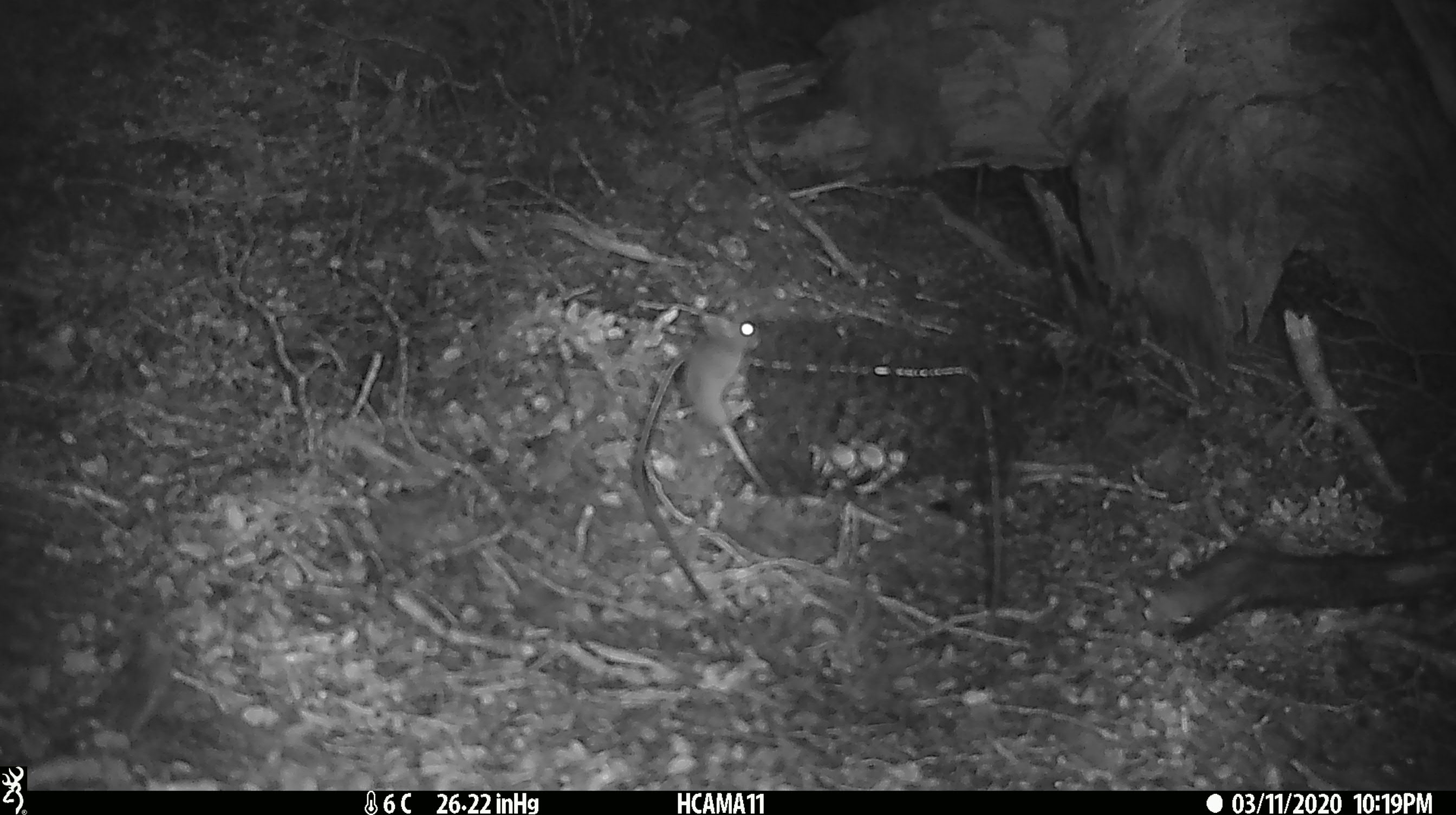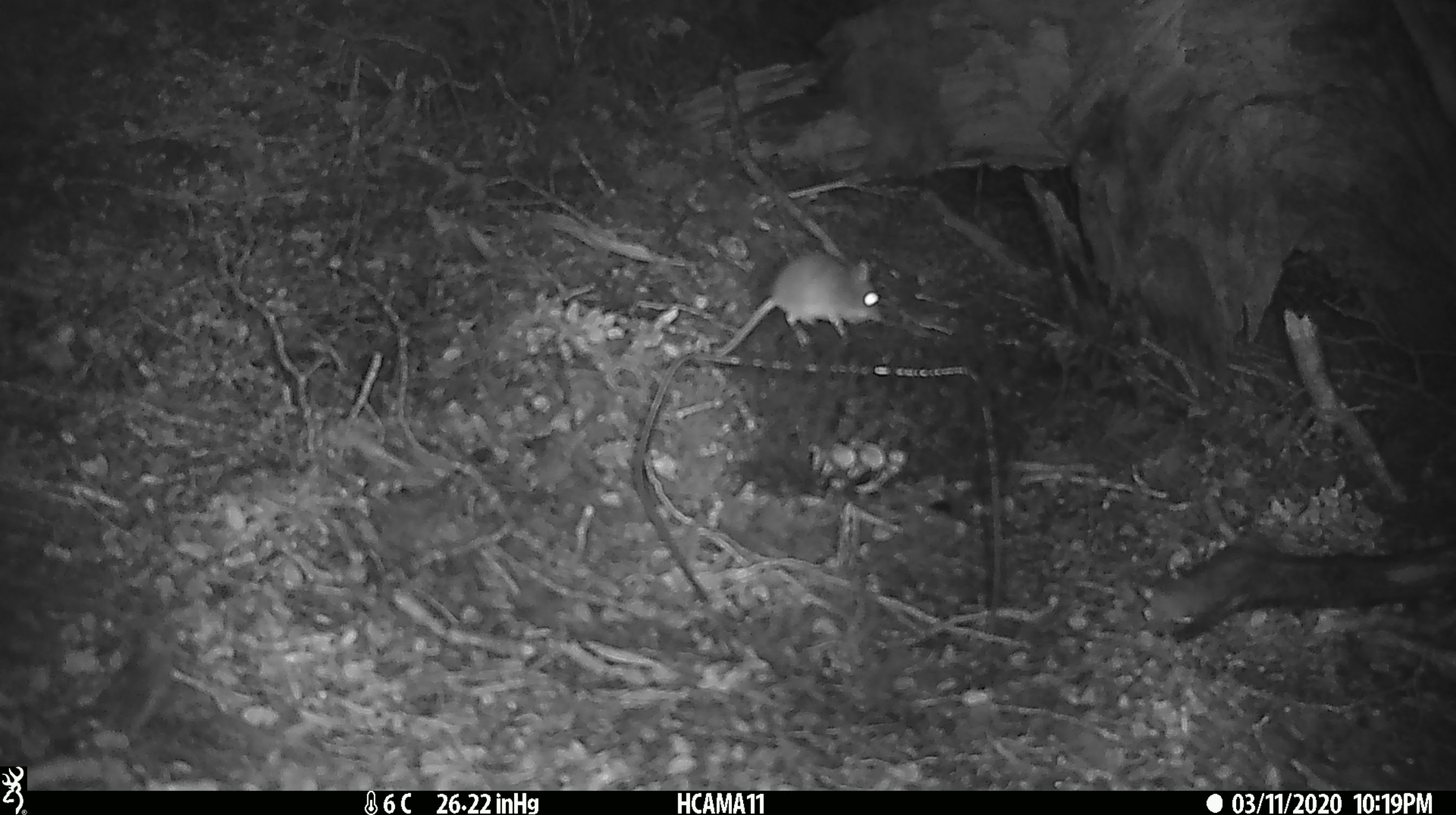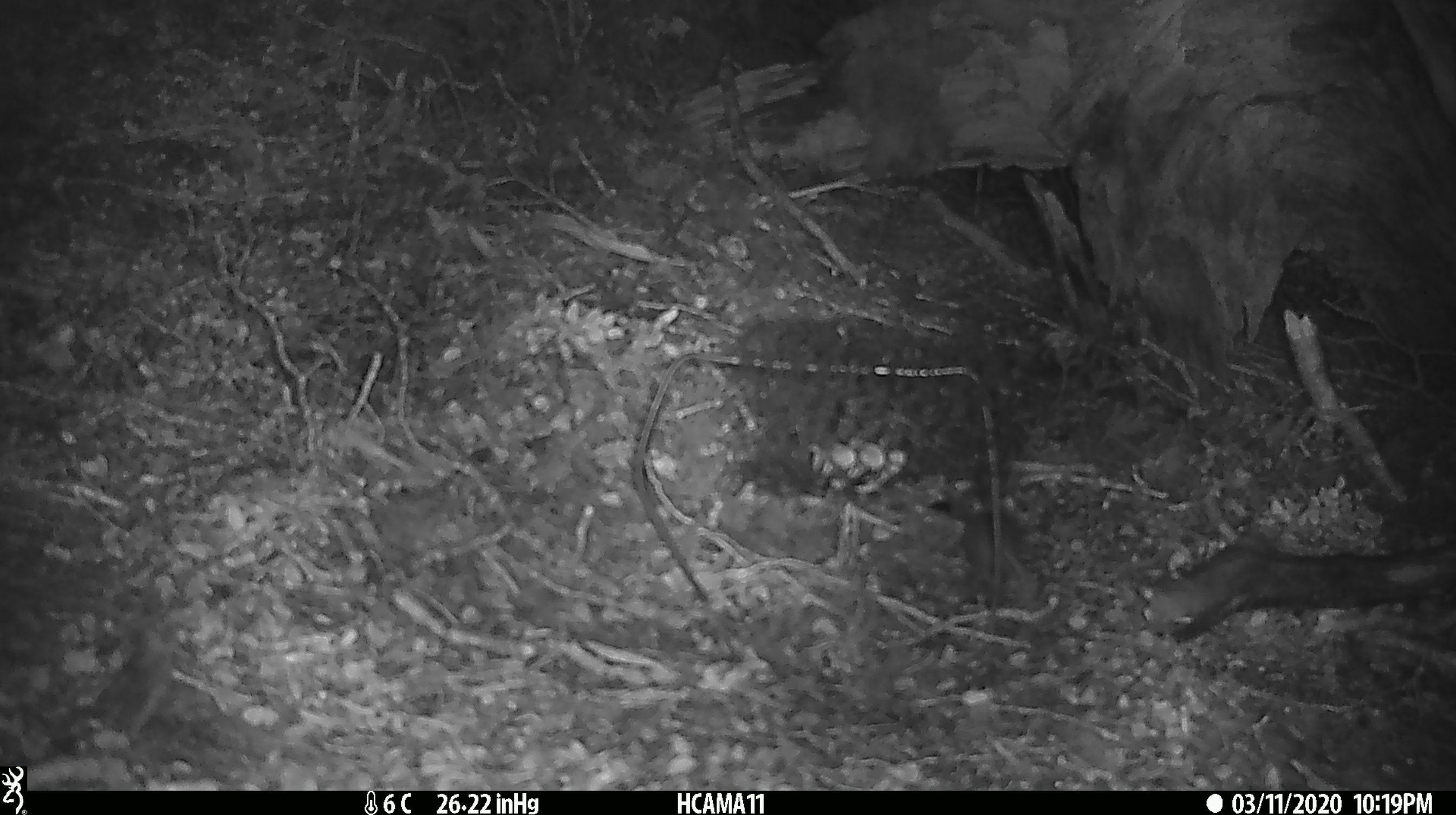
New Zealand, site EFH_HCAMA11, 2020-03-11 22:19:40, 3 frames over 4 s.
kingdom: Animalia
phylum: Chordata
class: Mammalia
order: Rodentia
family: Muridae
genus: Mus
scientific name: Mus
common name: mouse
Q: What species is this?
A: Mouse (Mus).